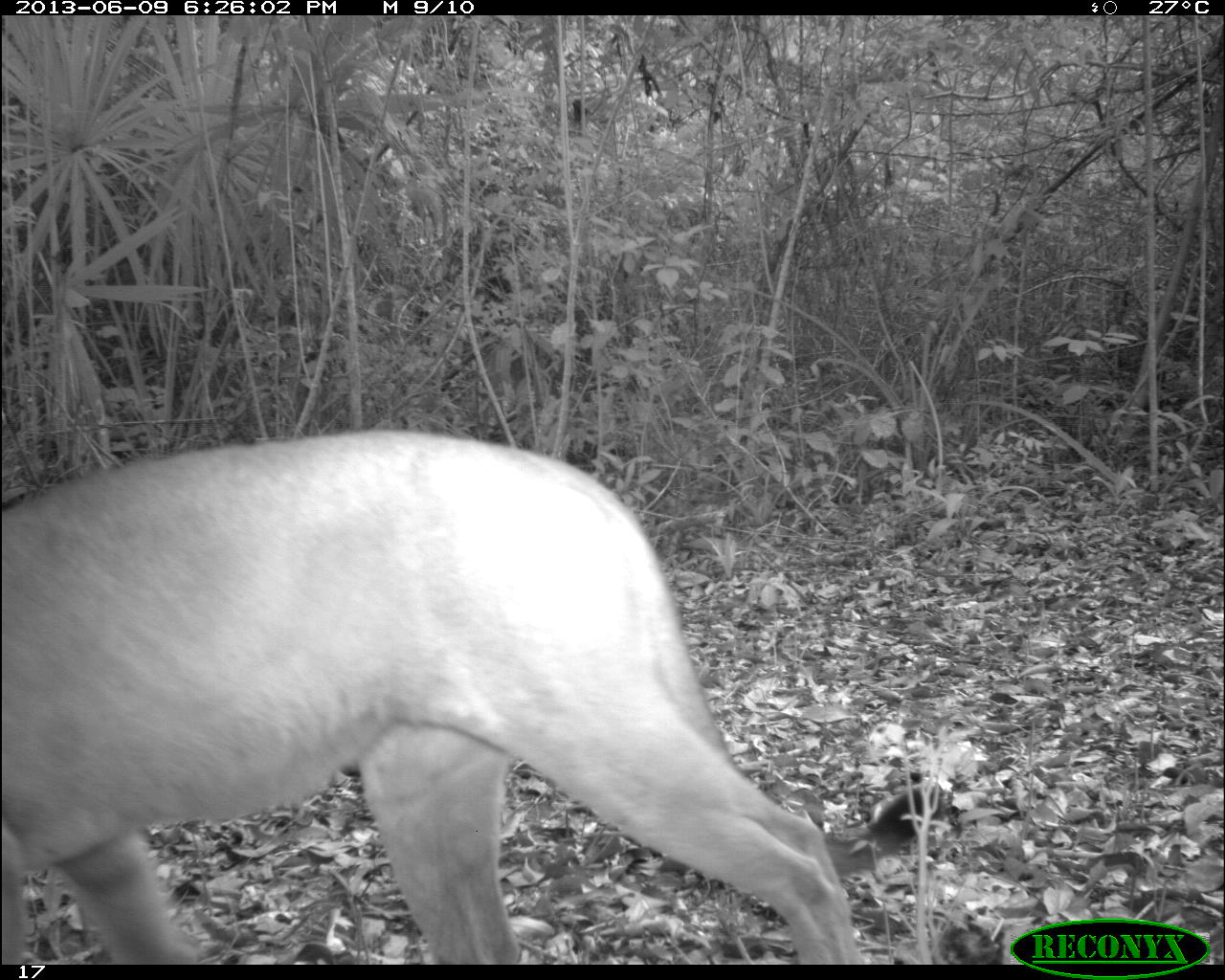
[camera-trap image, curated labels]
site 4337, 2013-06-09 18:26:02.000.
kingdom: Animalia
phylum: Chordata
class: Mammalia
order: Carnivora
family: Felidae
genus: Puma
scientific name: Puma concolor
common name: mountain lion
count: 1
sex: male